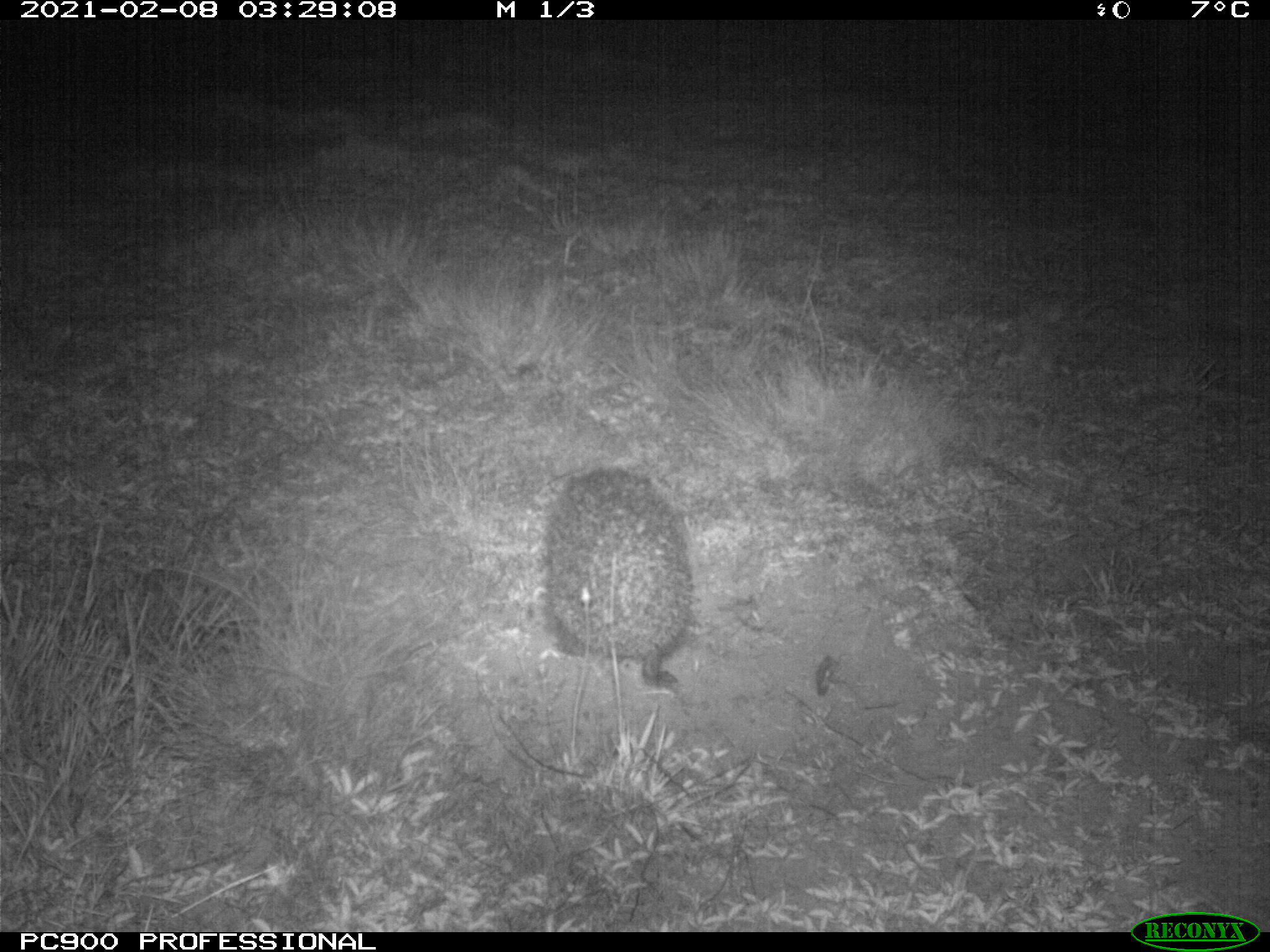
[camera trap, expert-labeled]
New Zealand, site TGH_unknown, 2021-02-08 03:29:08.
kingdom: Animalia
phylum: Chordata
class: Mammalia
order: Eulipotyphla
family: Erinaceidae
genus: Erinaceus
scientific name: Erinaceus europaeus europaeus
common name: european hedgehog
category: hedgehog